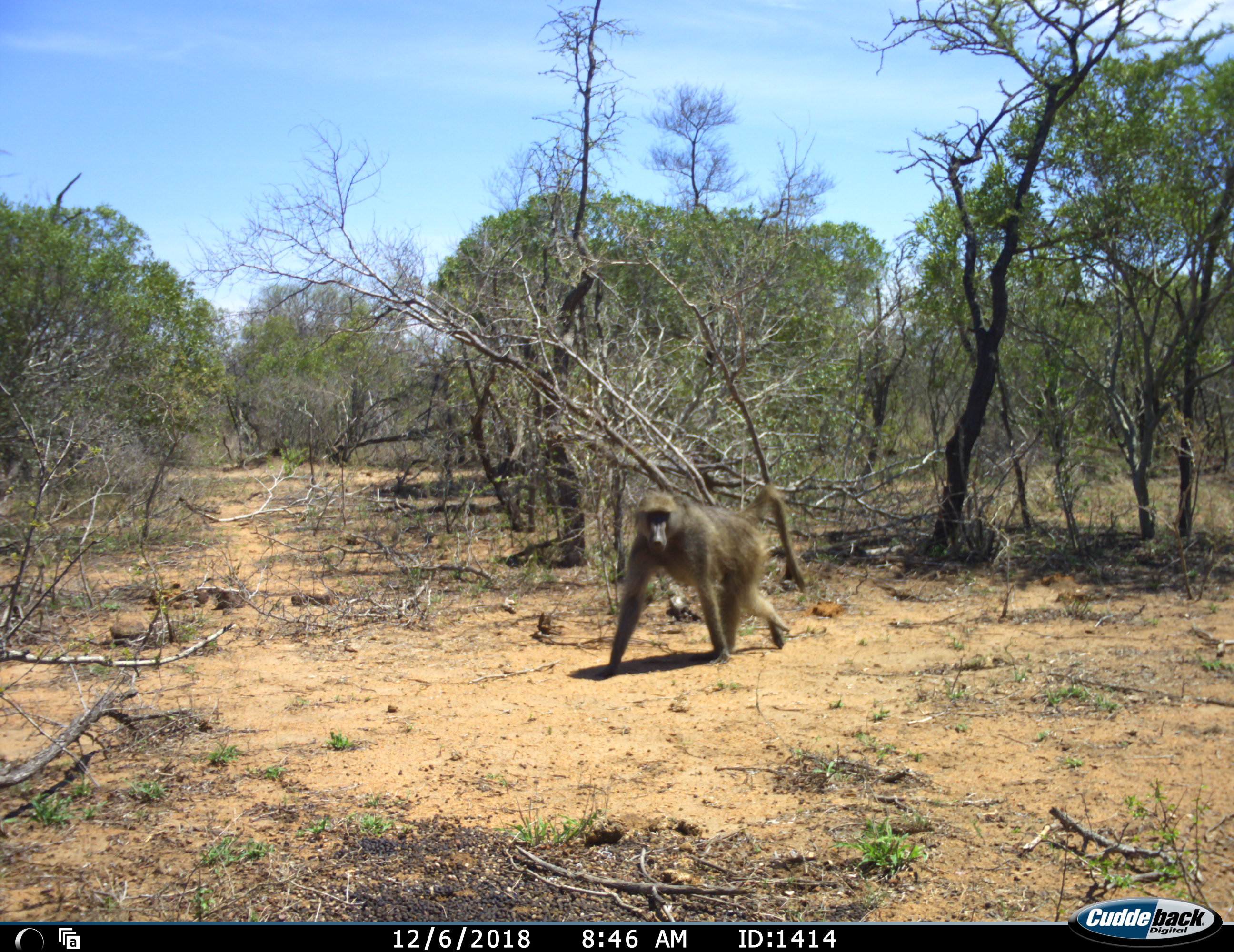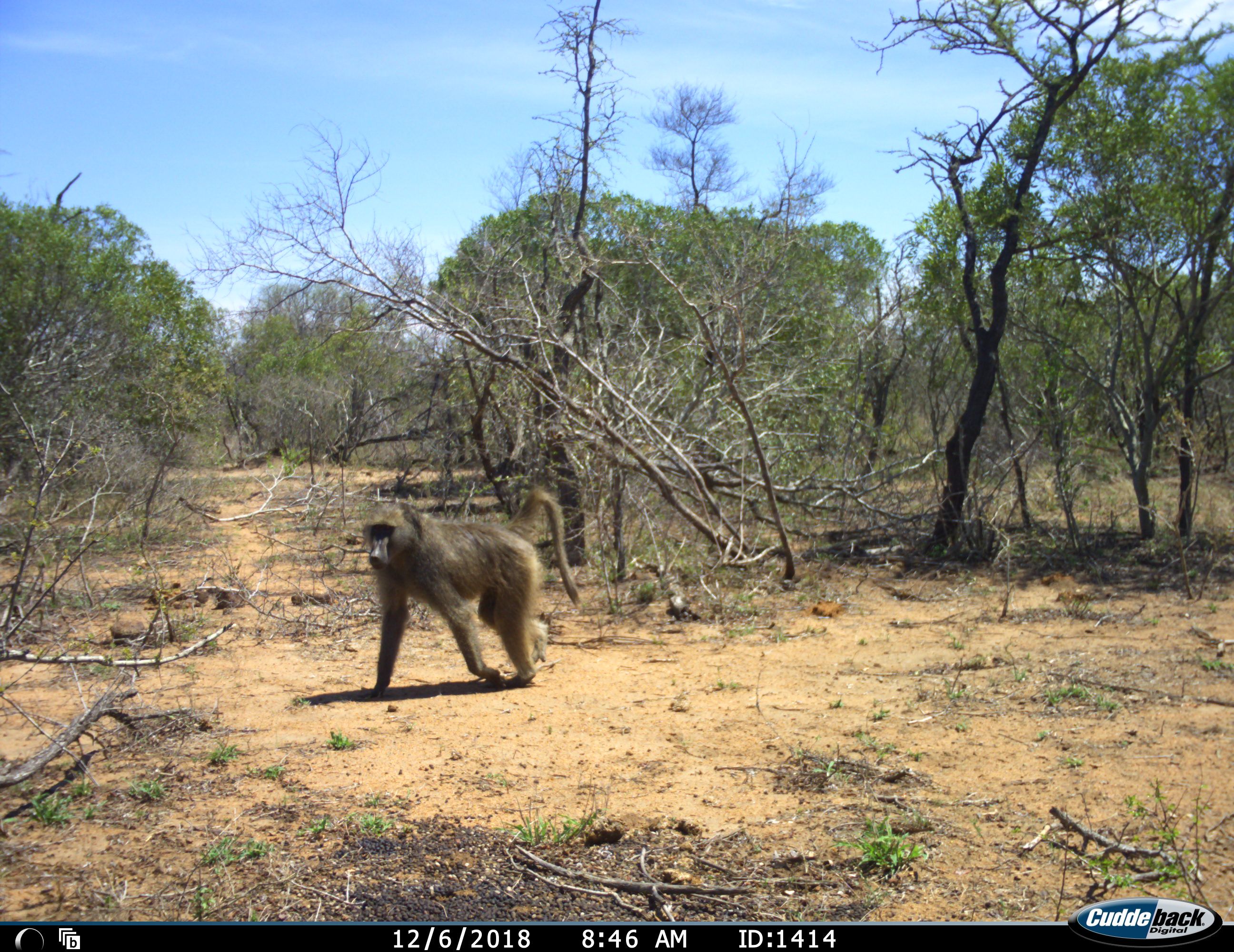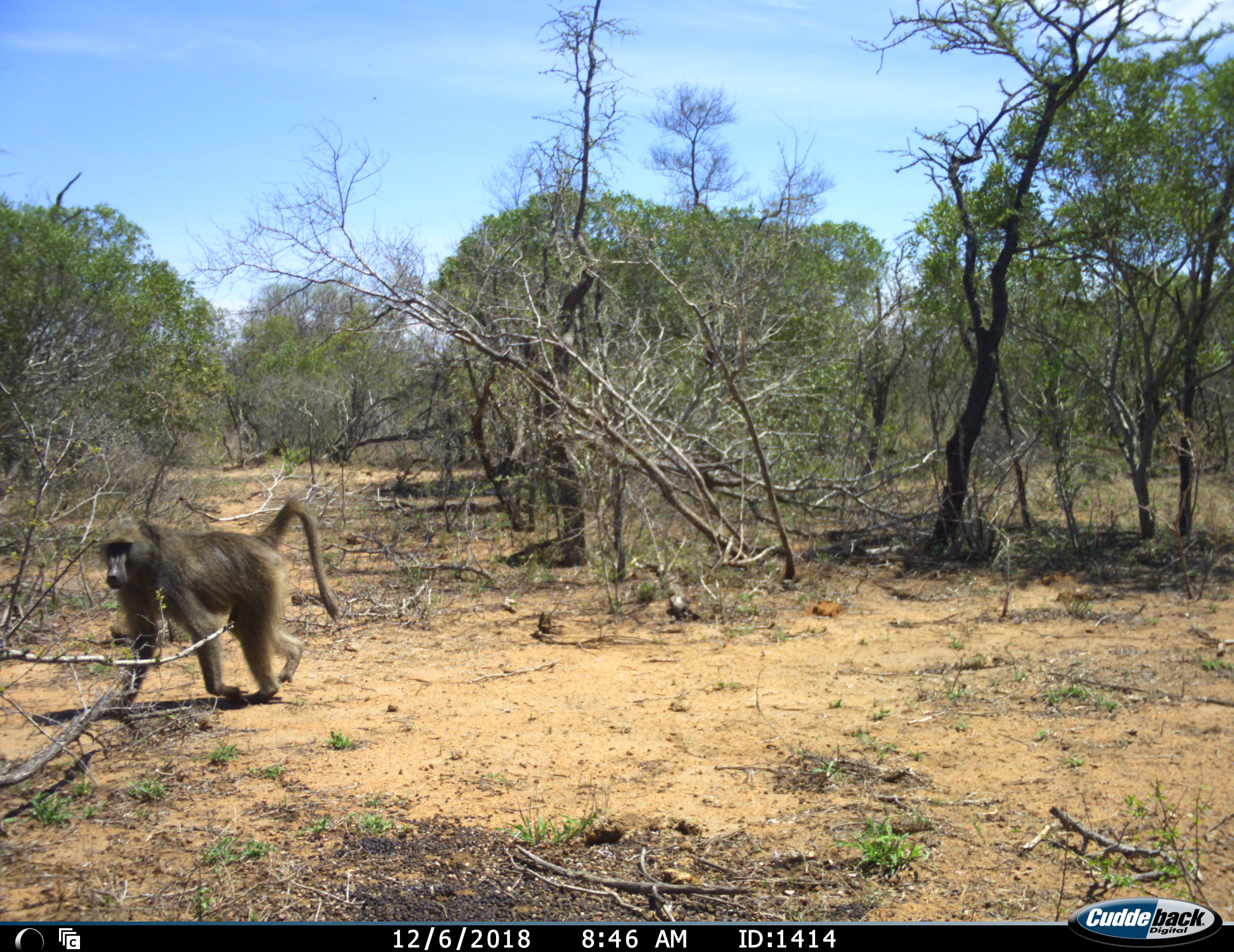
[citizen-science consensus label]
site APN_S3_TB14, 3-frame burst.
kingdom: Animalia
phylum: Chordata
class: Mammalia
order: Primates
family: Cercopithecidae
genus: Papio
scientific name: Papio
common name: baboon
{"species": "baboon (Papio)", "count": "1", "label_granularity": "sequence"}